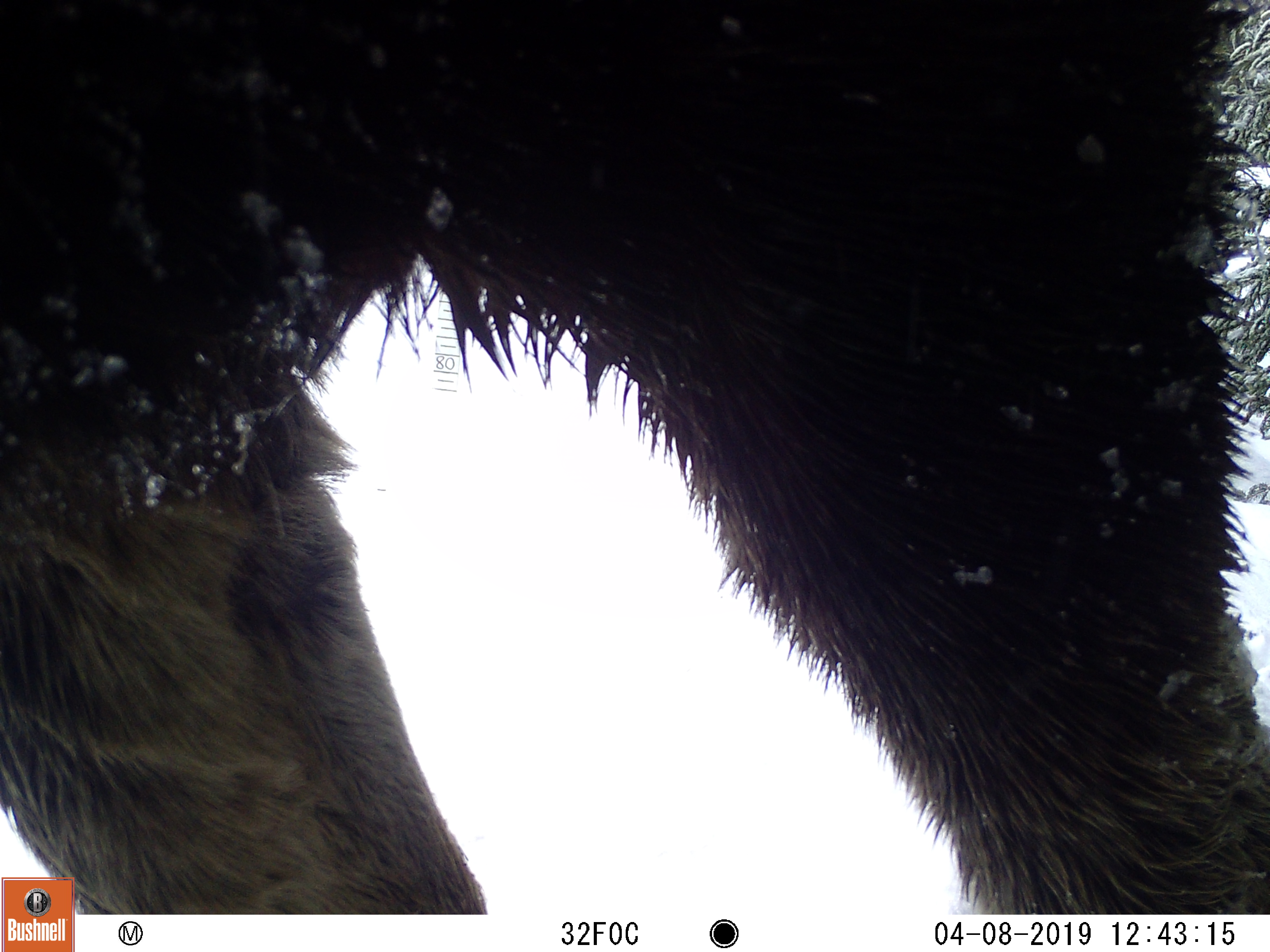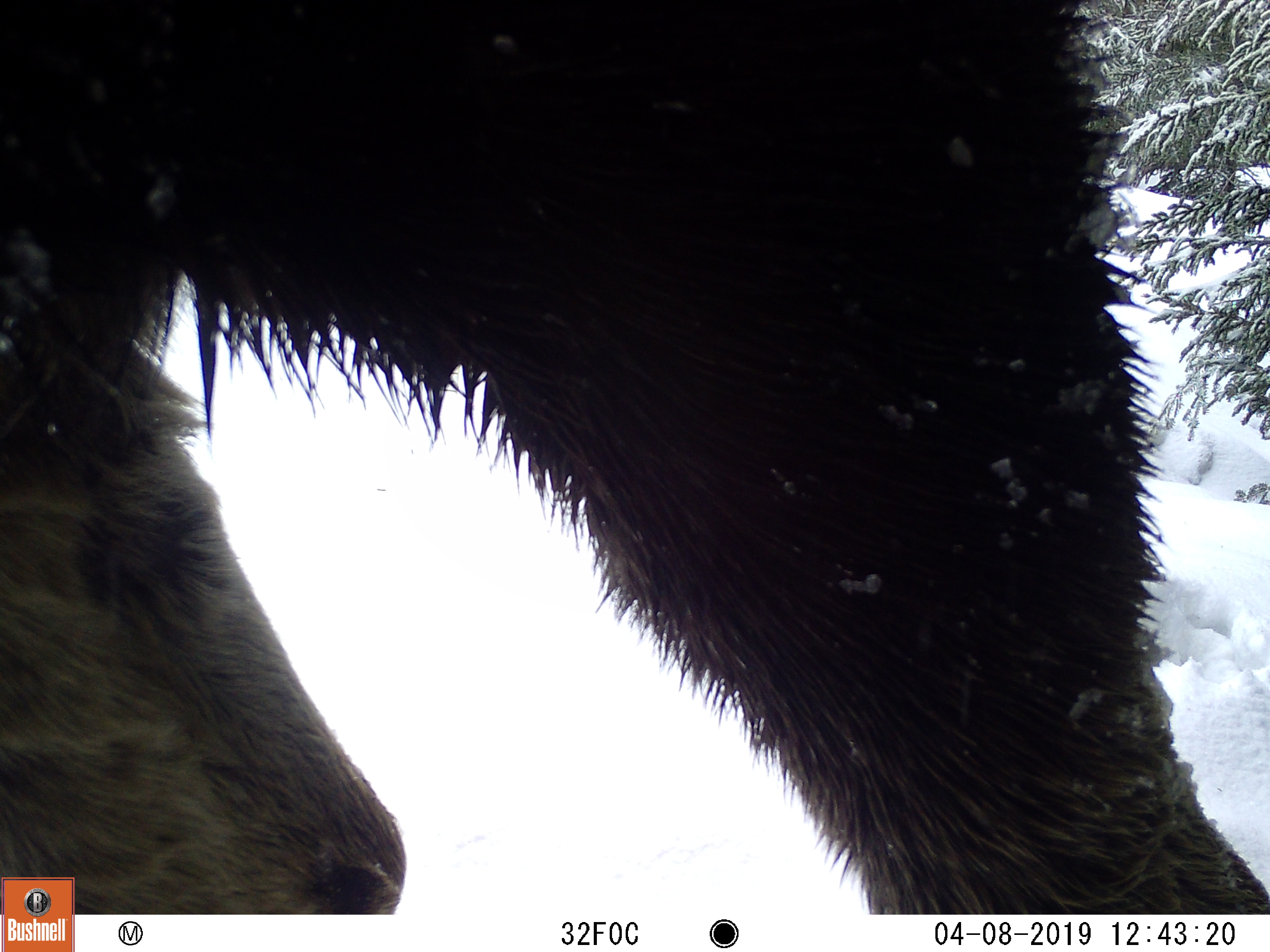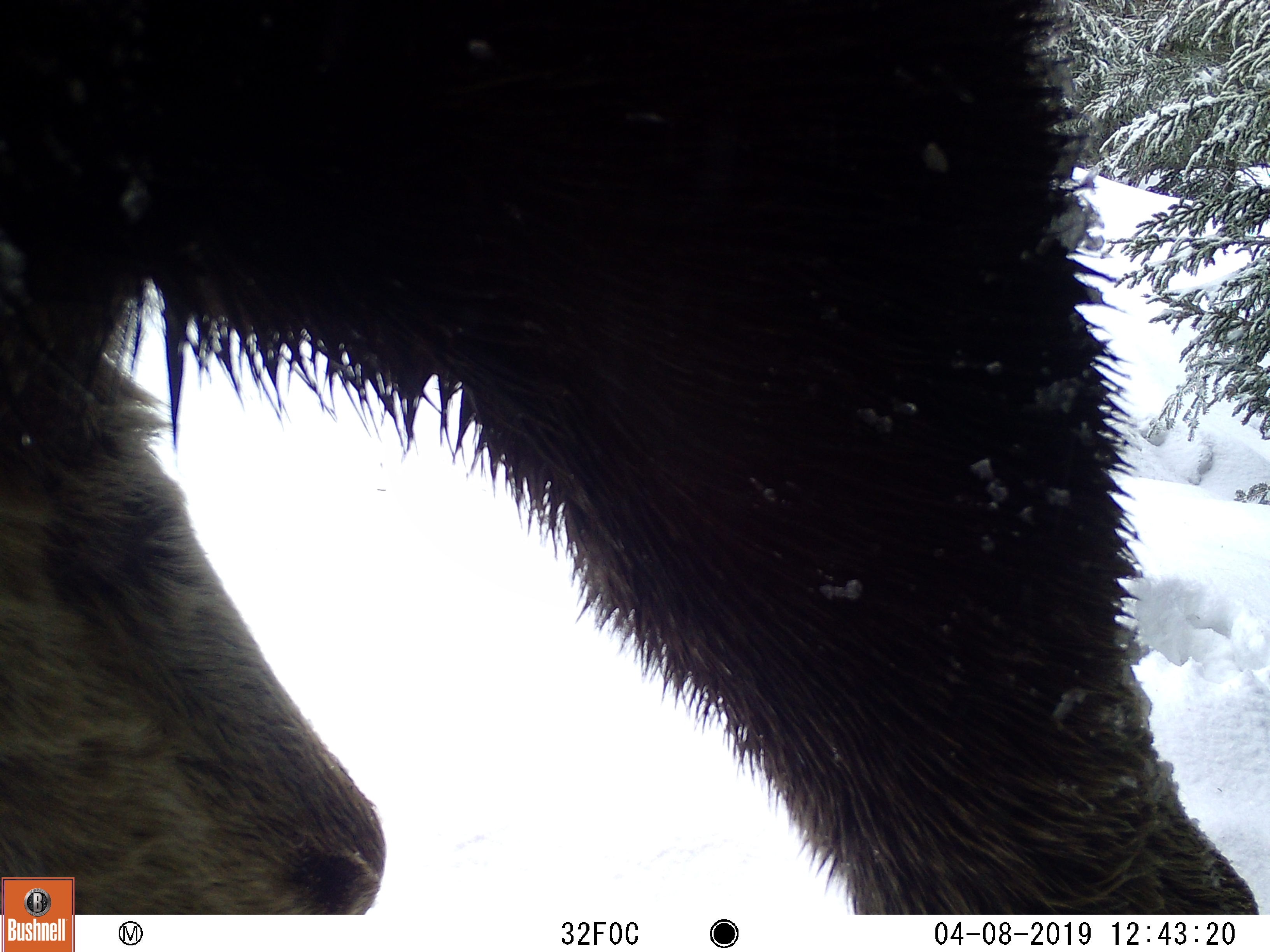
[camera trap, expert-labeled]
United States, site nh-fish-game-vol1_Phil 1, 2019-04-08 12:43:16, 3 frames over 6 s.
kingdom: Animalia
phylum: Chordata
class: Mammalia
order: Artiodactyla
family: Cervidae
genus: Alces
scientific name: Alces alces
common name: moose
Moose (Alces alces).